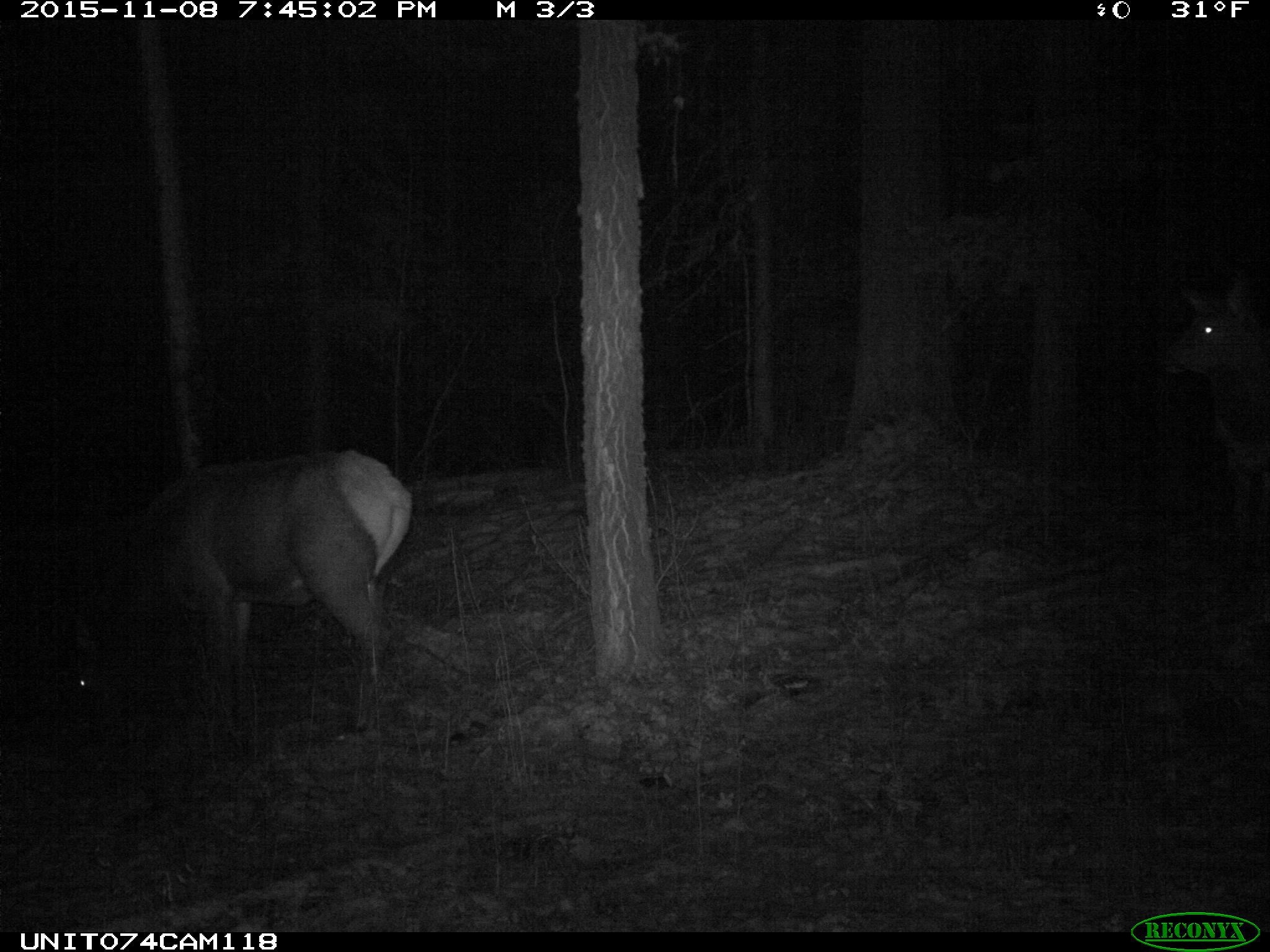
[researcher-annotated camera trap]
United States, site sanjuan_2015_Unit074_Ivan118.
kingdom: Animalia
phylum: Chordata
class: Mammalia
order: Artiodactyla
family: Cervidae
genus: Cervus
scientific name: Cervus elaphus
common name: red deer